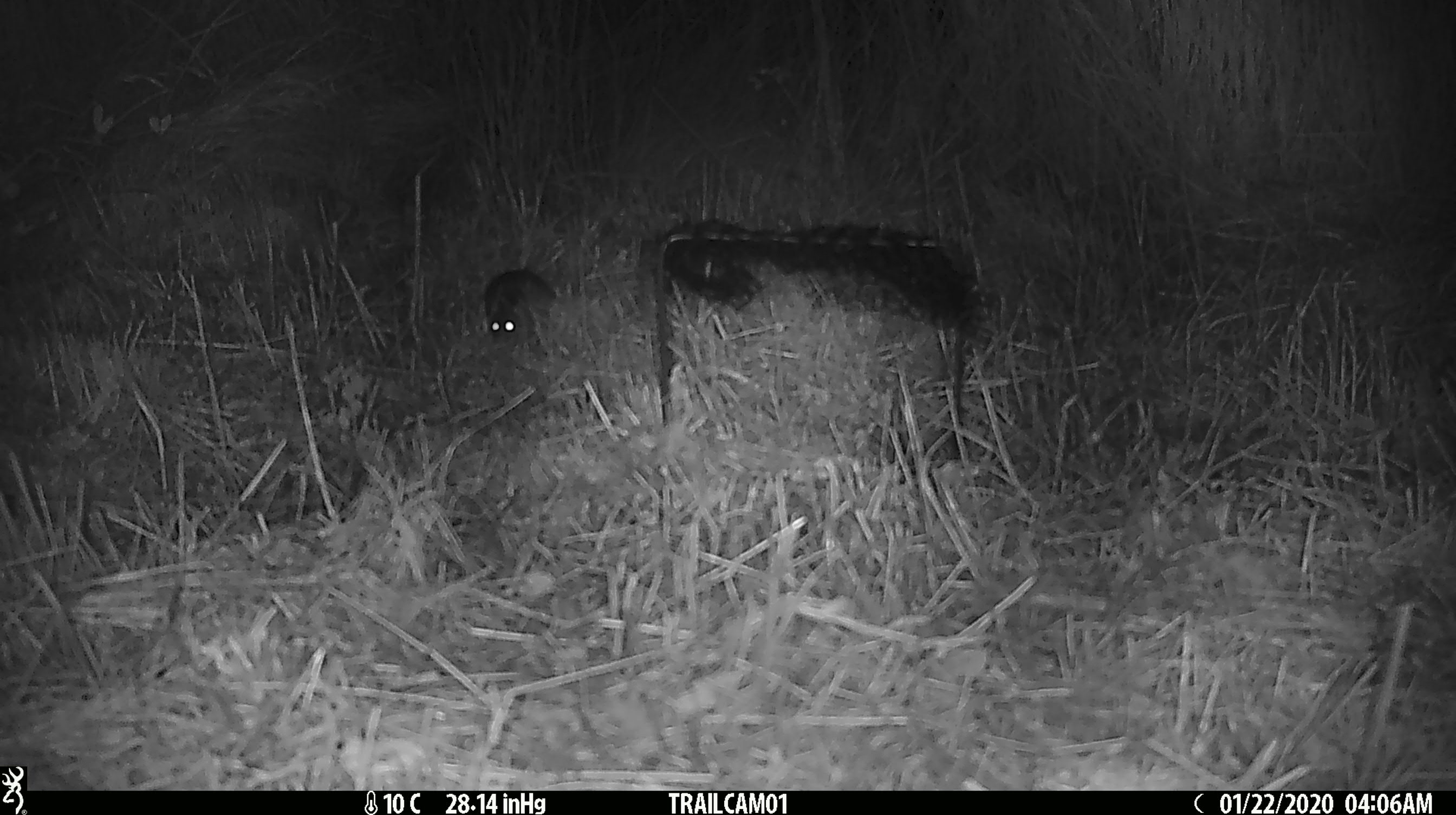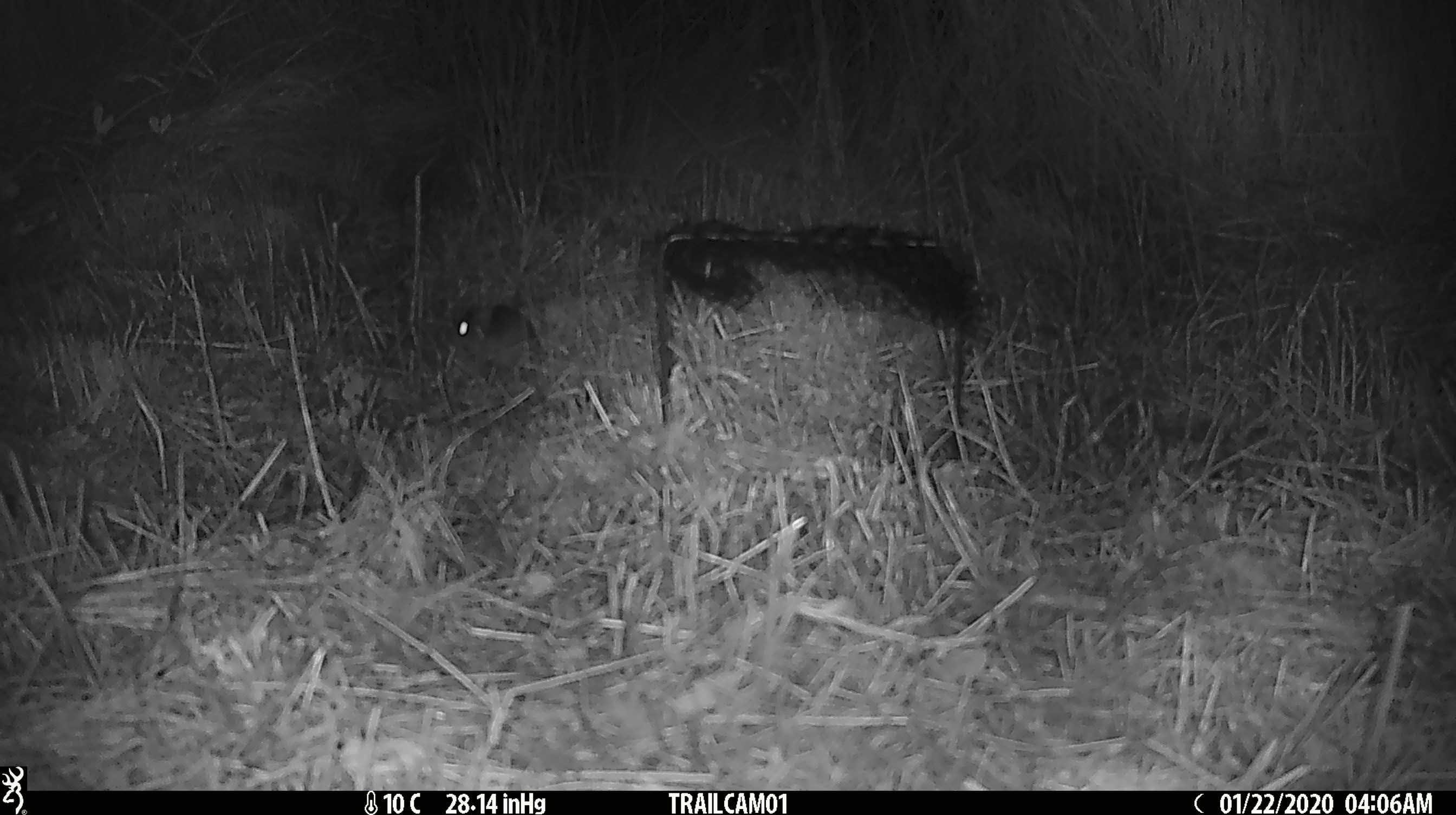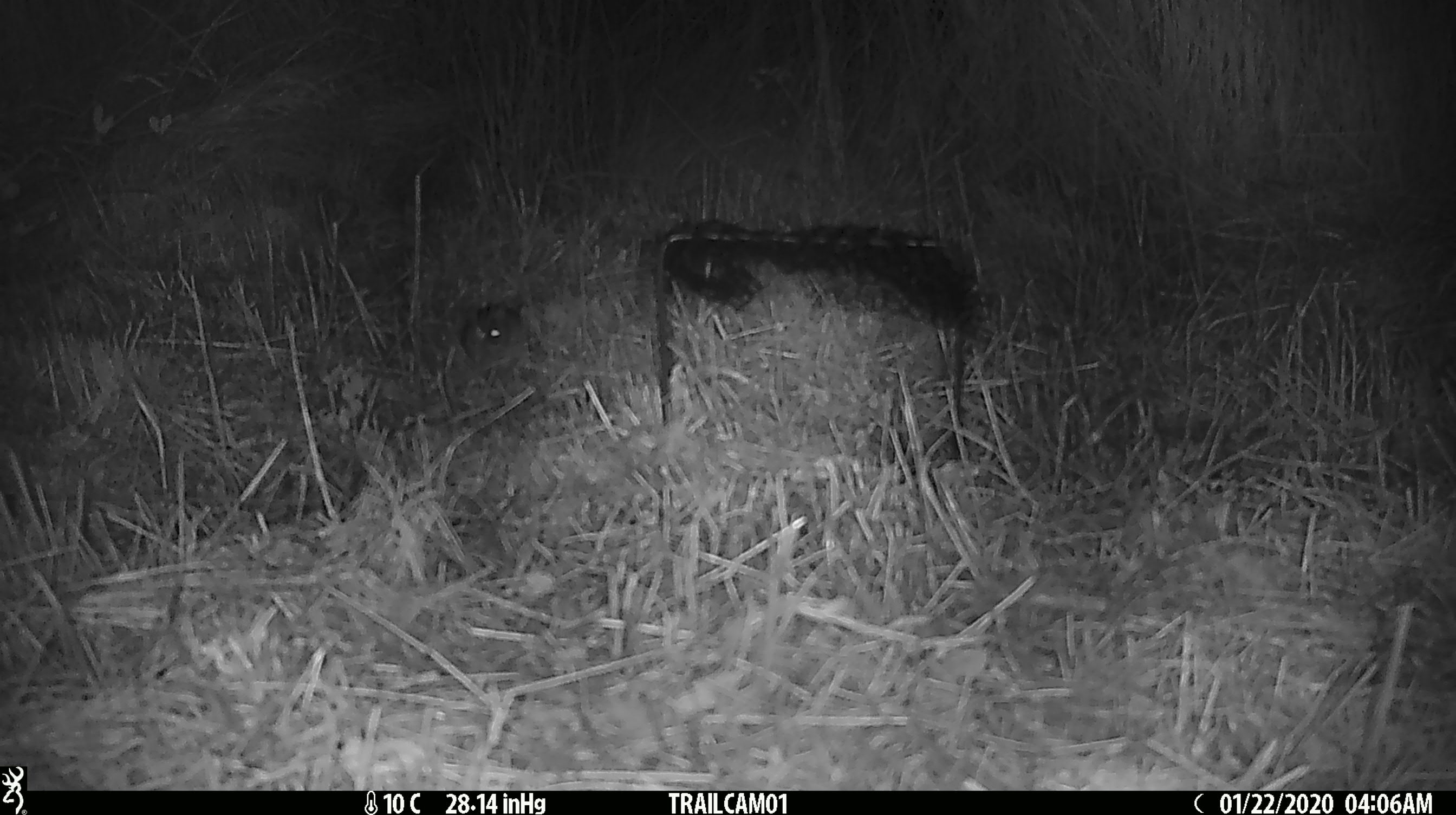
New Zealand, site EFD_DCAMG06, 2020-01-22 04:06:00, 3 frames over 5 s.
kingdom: Animalia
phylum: Chordata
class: Mammalia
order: Rodentia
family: Muridae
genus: Mus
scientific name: Mus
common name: mouse